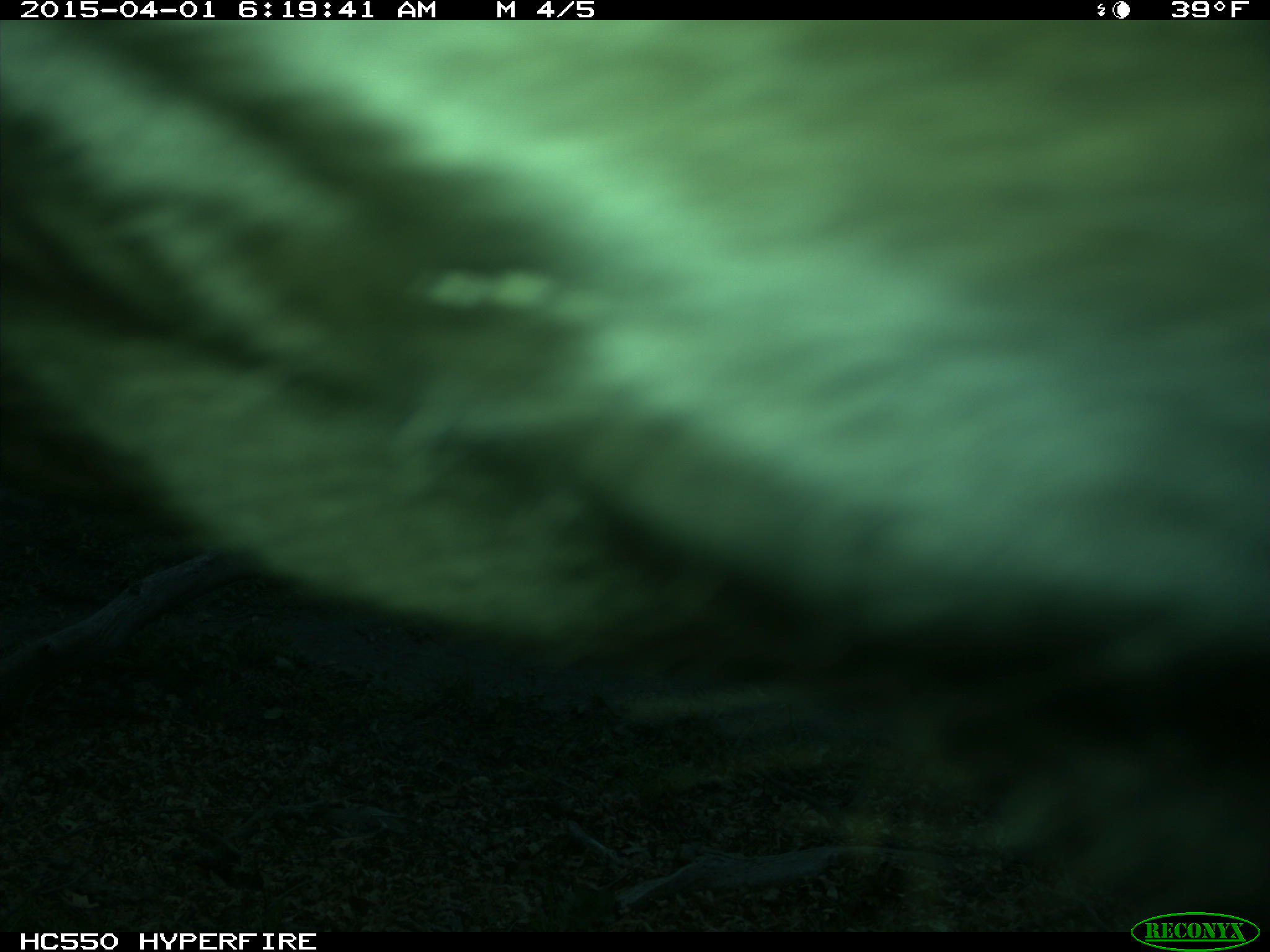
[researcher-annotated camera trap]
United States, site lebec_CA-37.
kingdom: Animalia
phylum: Chordata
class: Mammalia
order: Artiodactyla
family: Bovidae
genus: Bos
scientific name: Bos taurus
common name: domestic cow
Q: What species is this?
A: Bos taurus (domestic cow).